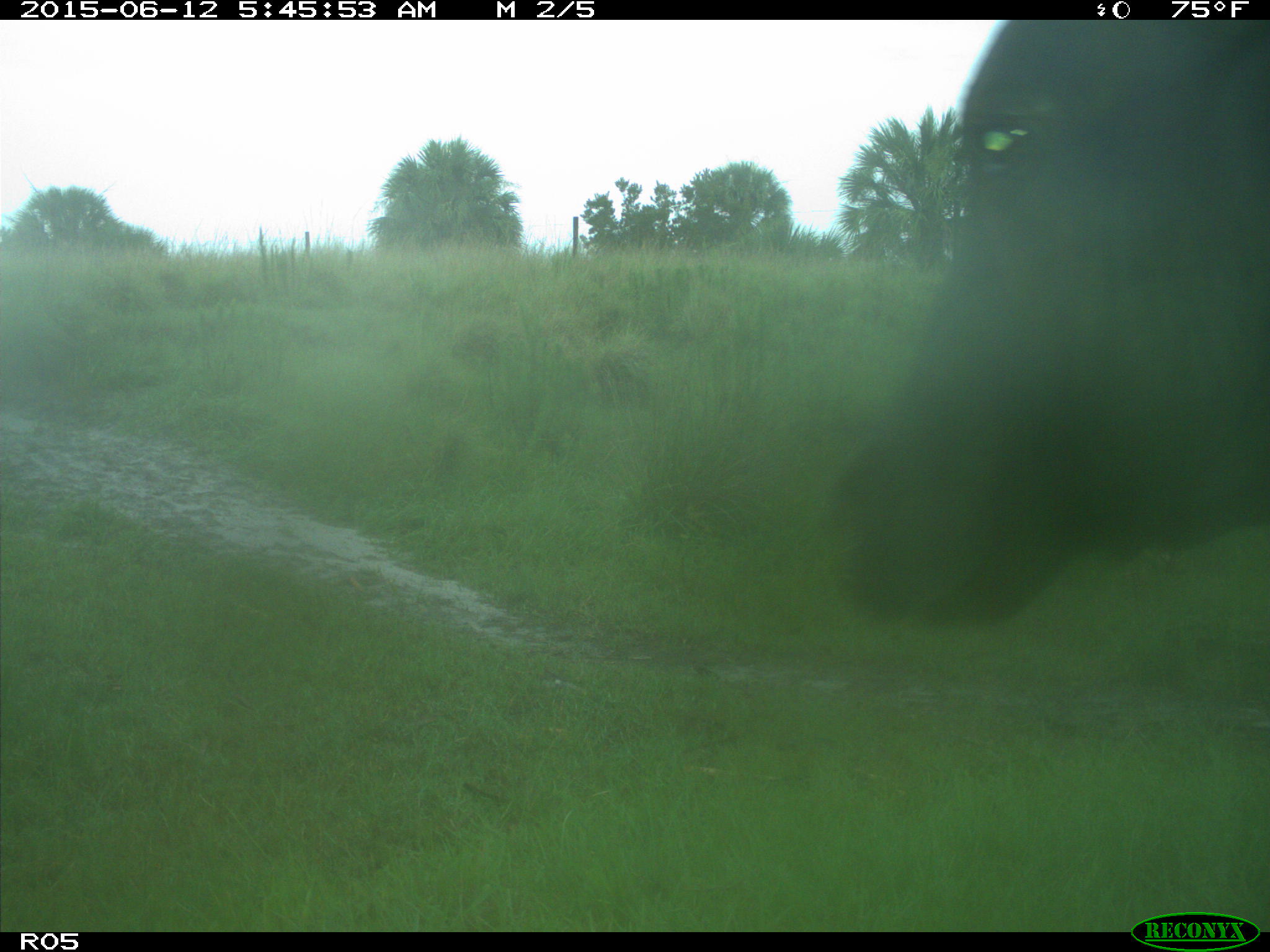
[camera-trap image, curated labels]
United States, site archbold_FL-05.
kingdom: Animalia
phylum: Chordata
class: Mammalia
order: Artiodactyla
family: Bovidae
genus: Bos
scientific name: Bos taurus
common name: domestic cow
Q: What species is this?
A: Bos taurus (domestic cow).